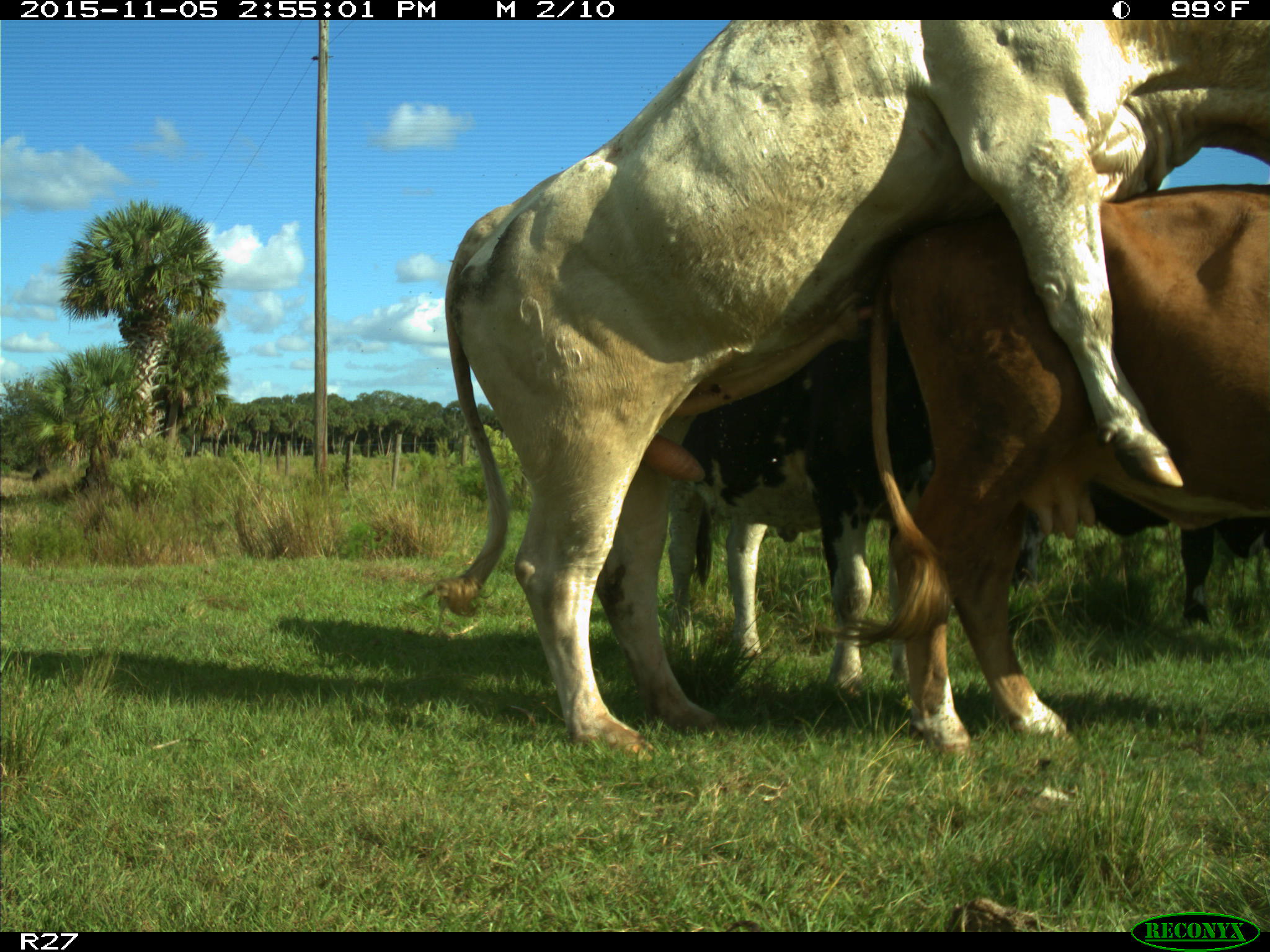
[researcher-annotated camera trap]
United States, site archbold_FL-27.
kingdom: Animalia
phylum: Chordata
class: Mammalia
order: Artiodactyla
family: Bovidae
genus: Bos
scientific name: Bos taurus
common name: domestic cow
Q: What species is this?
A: Bos taurus (domestic cow).